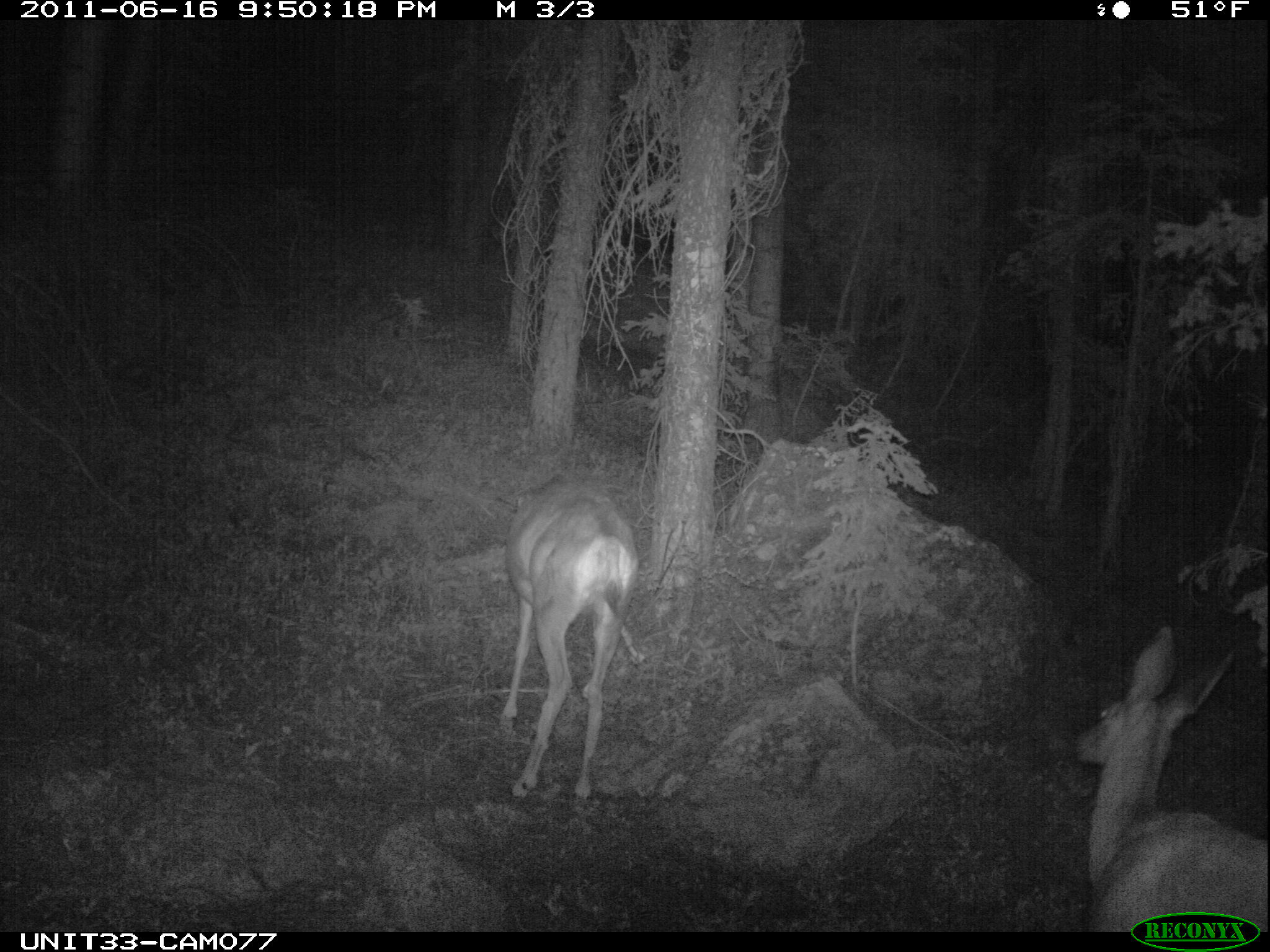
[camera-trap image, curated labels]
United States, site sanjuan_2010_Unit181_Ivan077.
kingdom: Animalia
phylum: Chordata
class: Mammalia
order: Artiodactyla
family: Cervidae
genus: Odocoileus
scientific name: Odocoileus hemionus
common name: mule deer